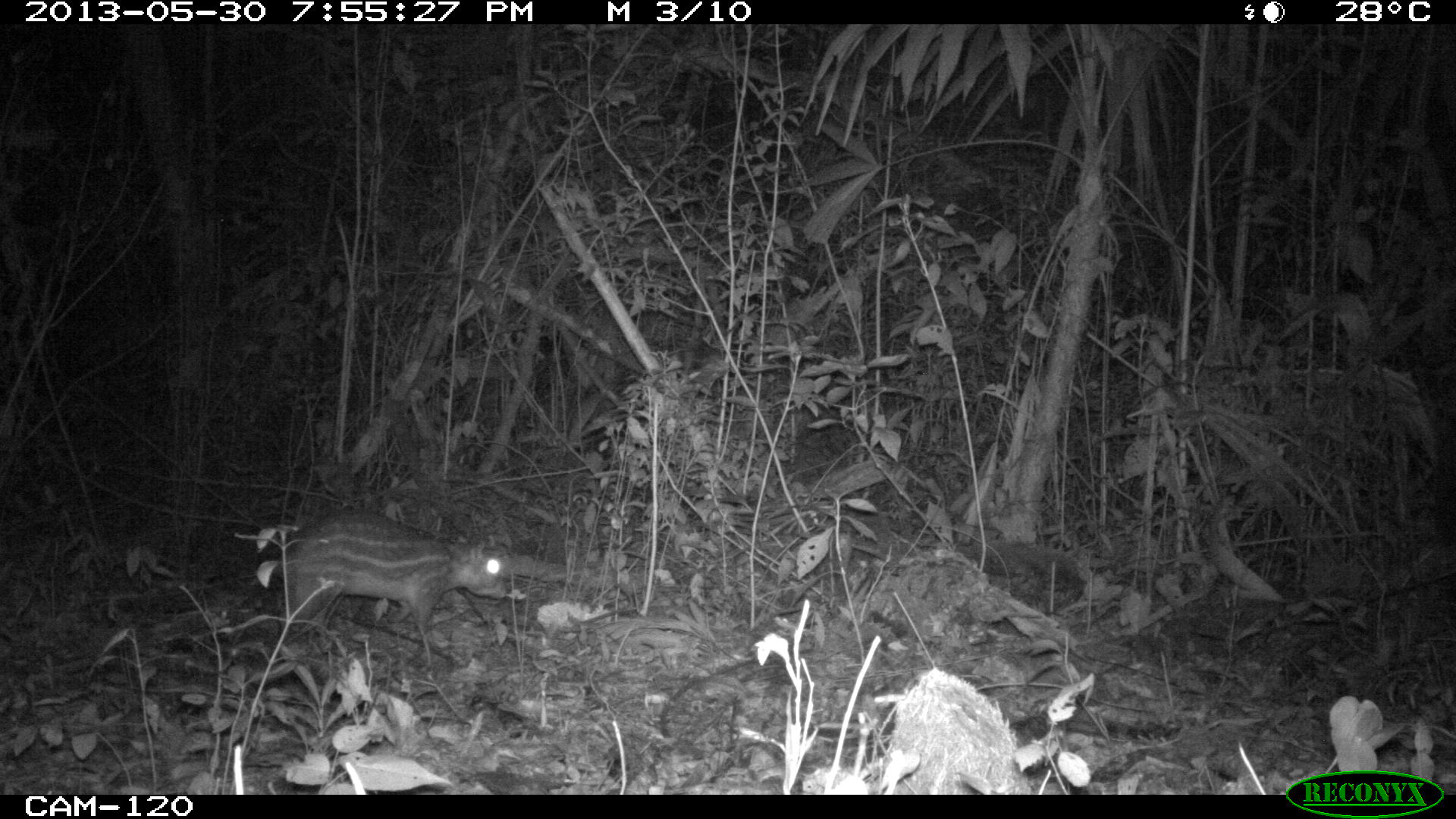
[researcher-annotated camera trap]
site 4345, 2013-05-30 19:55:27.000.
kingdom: Animalia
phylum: Chordata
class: Mammalia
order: Rodentia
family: Cuniculidae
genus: Cuniculus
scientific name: Cuniculus paca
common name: lowland paca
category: agouti paca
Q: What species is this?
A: Agouti paca (lowland paca) (Cuniculus paca).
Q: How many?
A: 1.